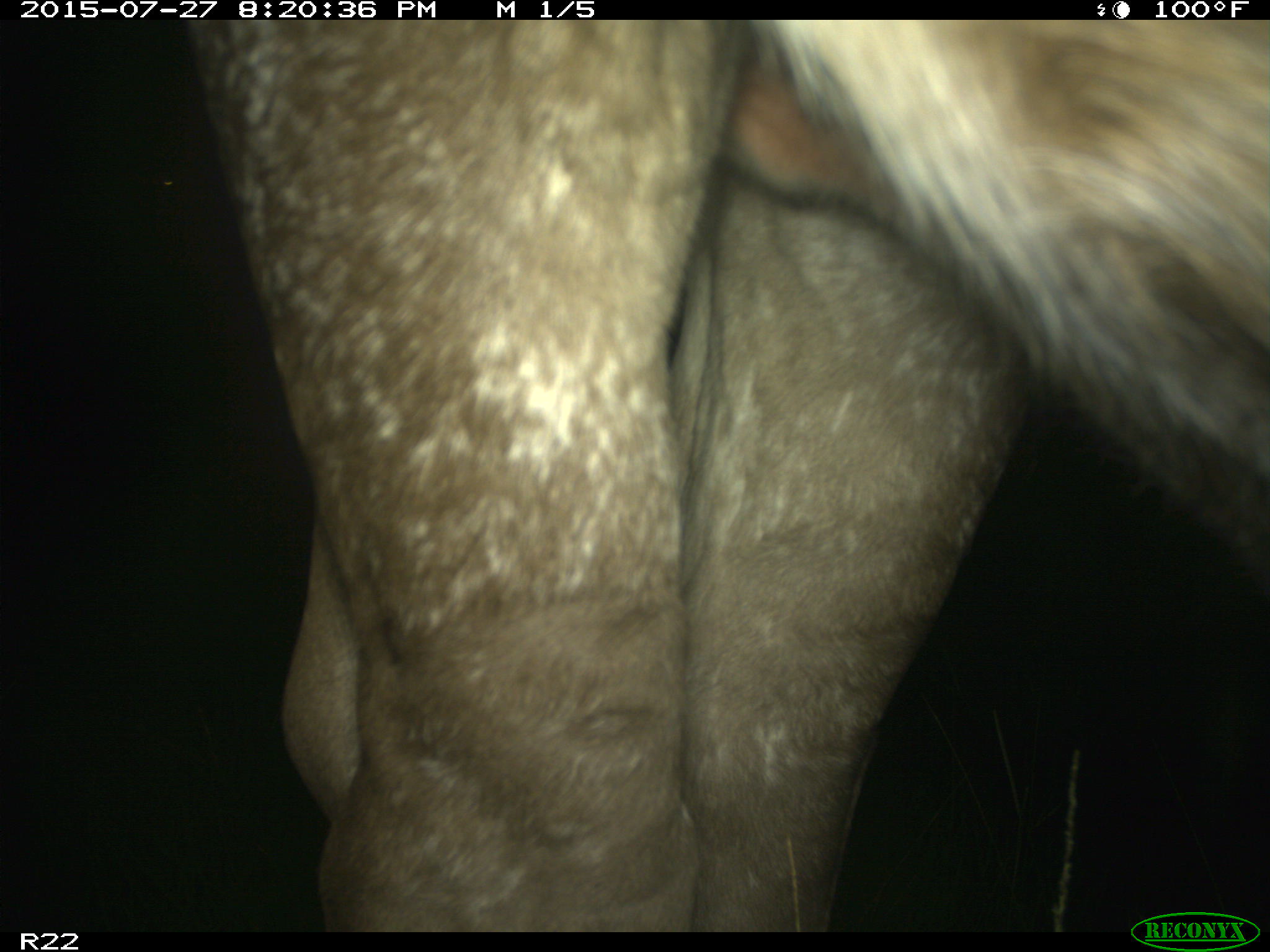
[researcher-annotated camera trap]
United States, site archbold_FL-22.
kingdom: Animalia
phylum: Chordata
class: Mammalia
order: Artiodactyla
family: Bovidae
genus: Bos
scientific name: Bos taurus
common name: domestic cow